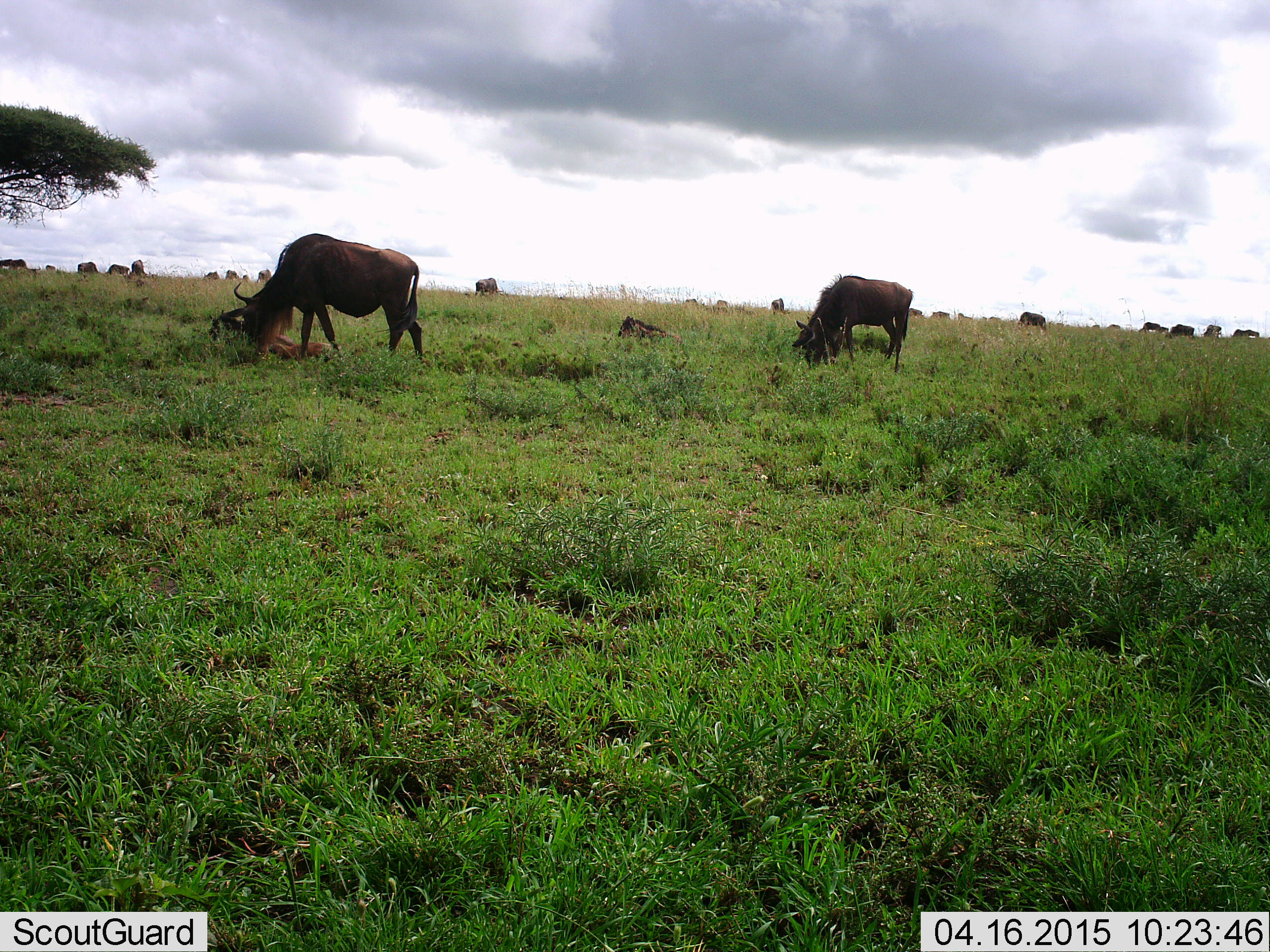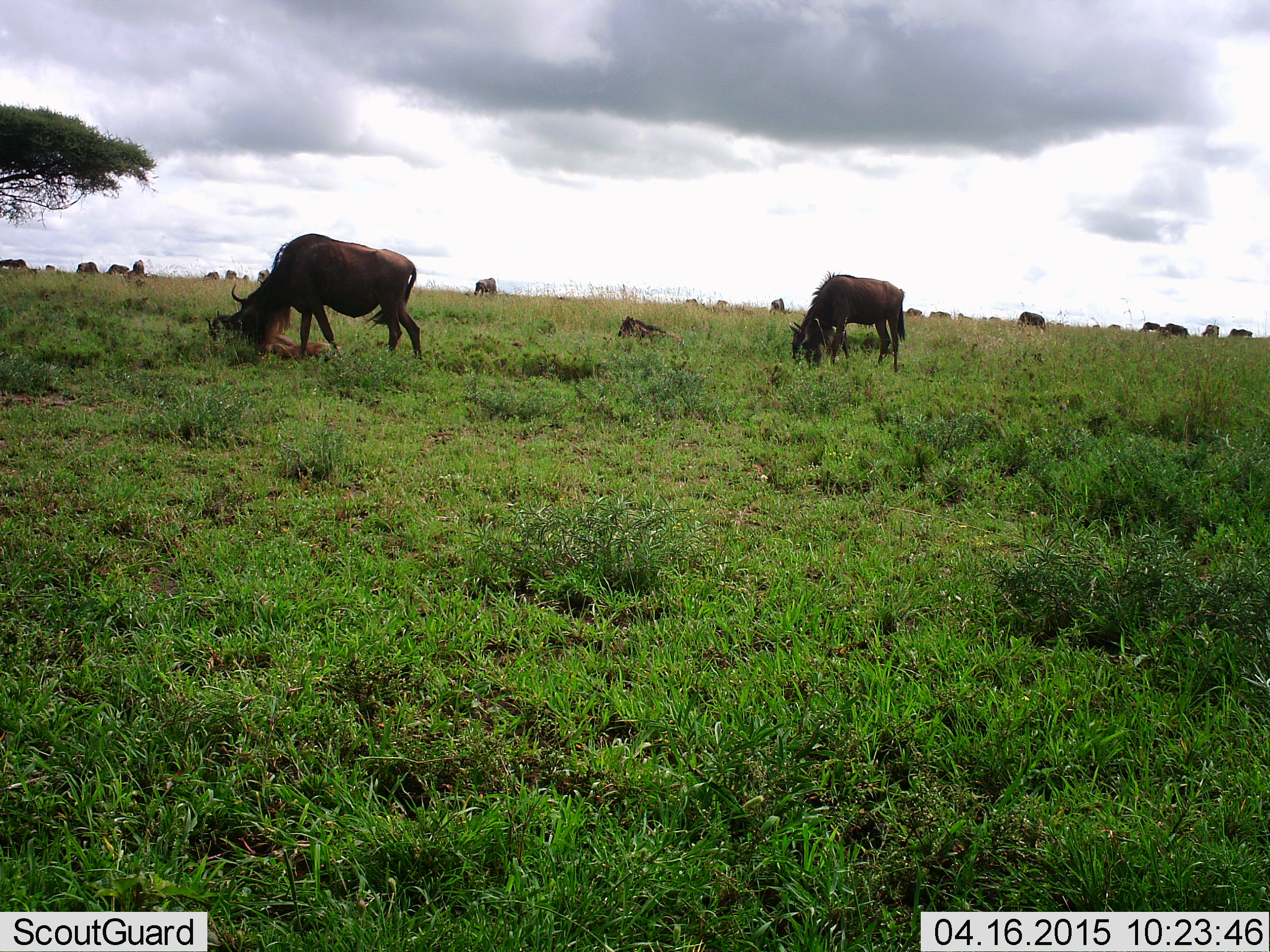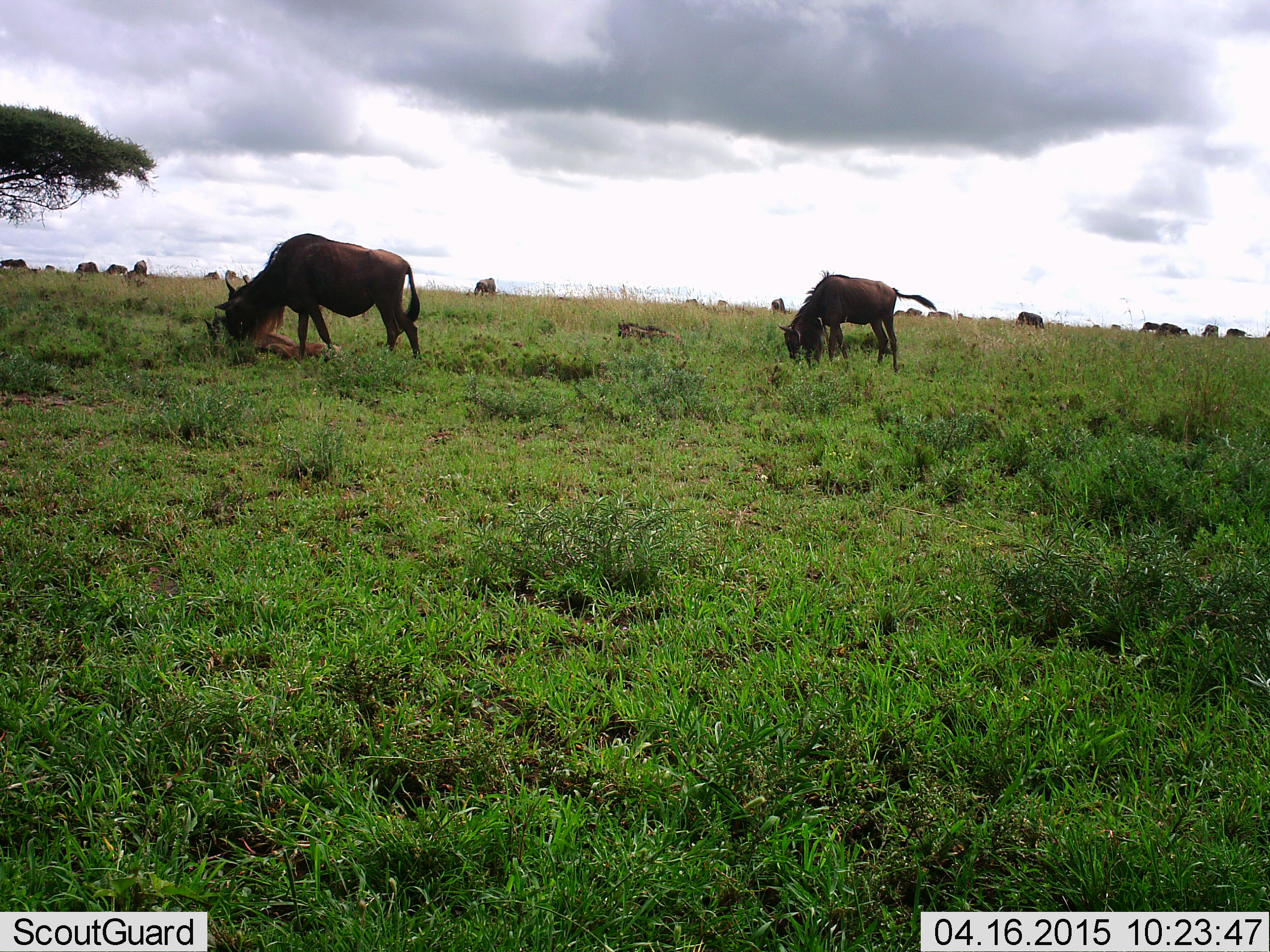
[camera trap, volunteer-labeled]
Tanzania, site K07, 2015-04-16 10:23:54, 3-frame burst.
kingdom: Animalia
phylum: Chordata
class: Mammalia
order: Artiodactyla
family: Bovidae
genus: Connochaetes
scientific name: Connochaetes taurinus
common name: blue wildebeest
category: wildebeest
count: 11-50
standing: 30%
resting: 40%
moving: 40%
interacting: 40%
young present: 30%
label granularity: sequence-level